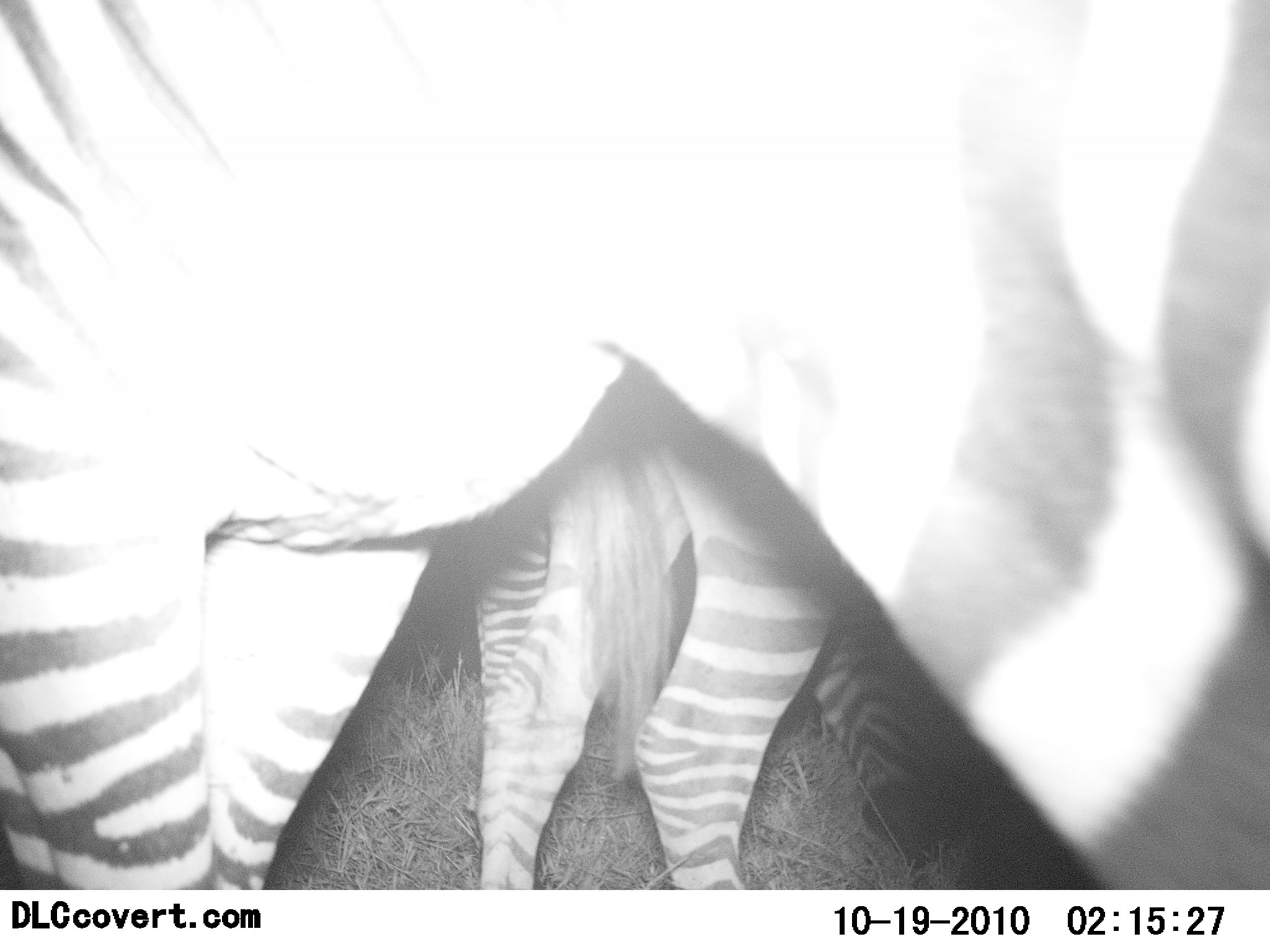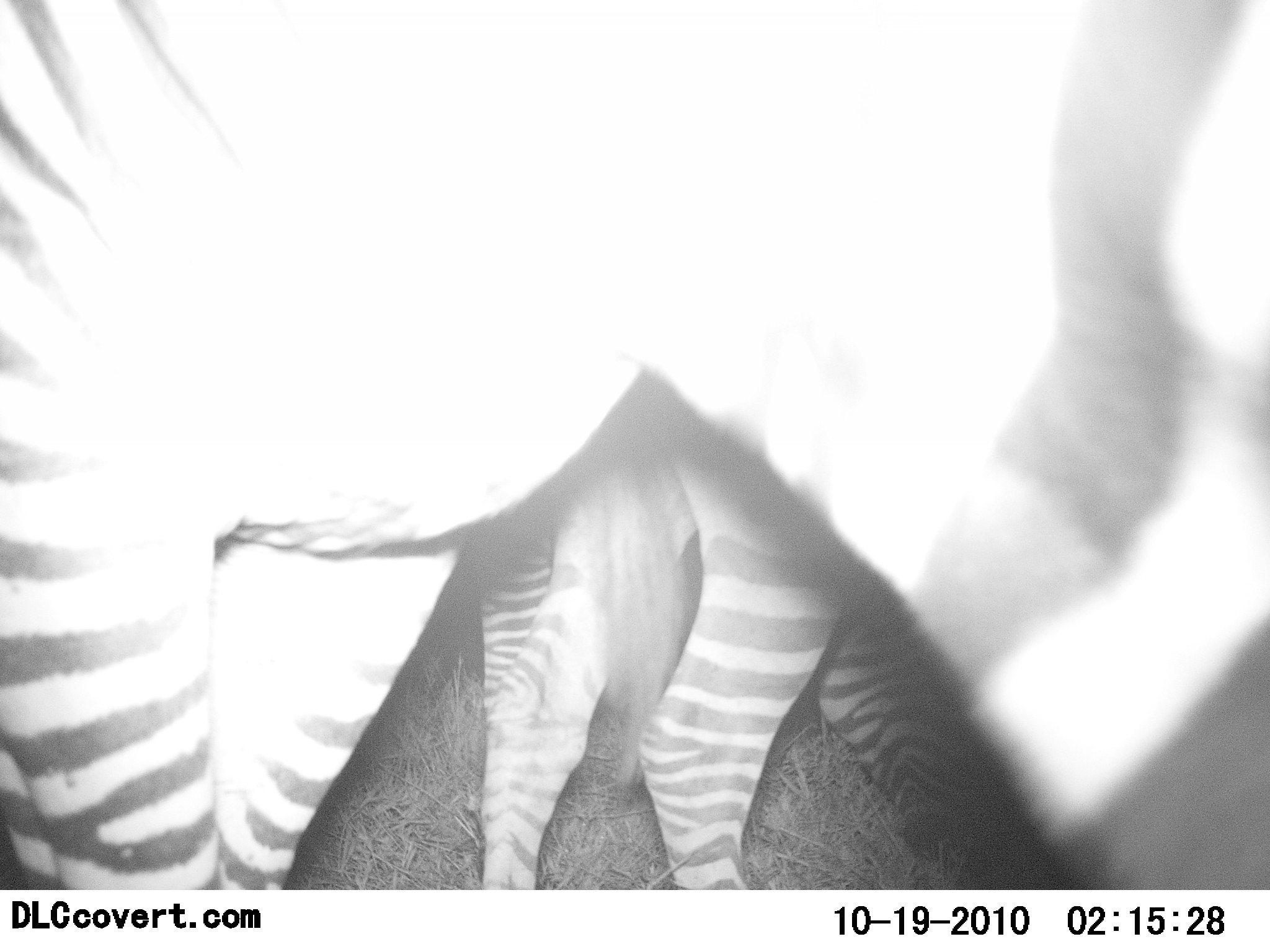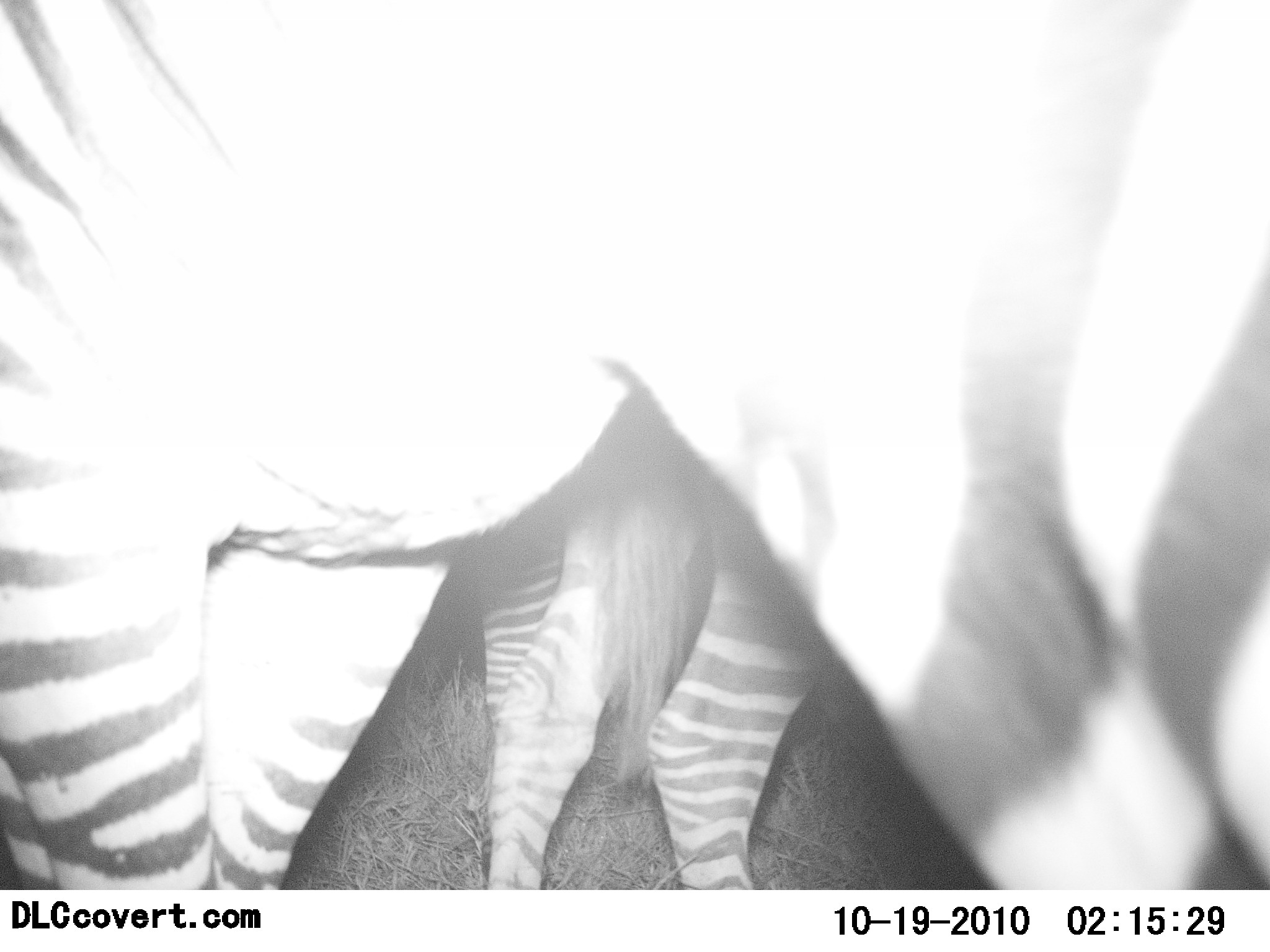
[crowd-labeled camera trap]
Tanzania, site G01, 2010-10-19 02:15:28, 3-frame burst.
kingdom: Animalia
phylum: Chordata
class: Mammalia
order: Perissodactyla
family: Equidae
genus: Equus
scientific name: Equus quagga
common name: plains zebra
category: zebra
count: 2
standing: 71%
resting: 0%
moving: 7%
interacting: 0%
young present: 0%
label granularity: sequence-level